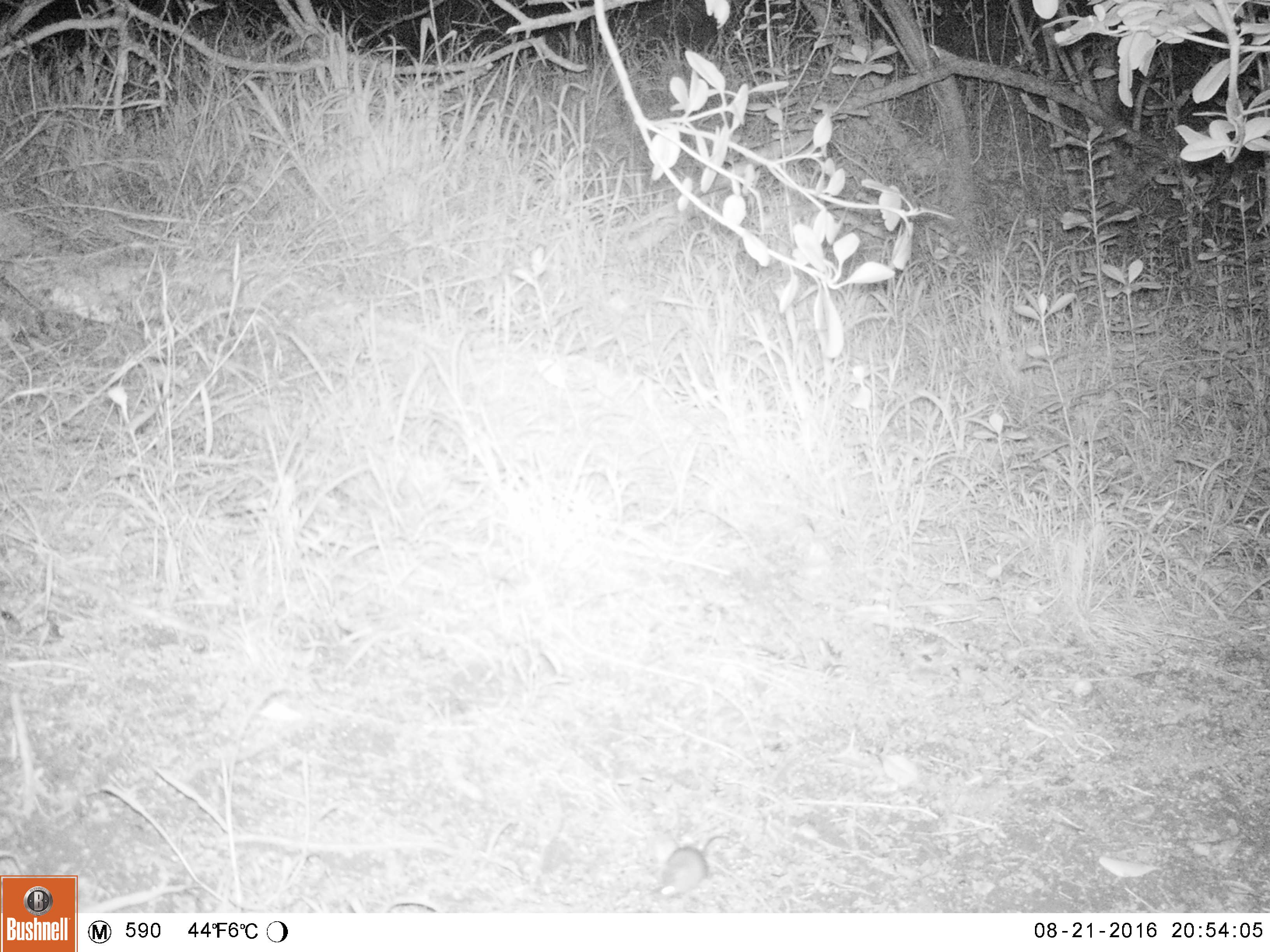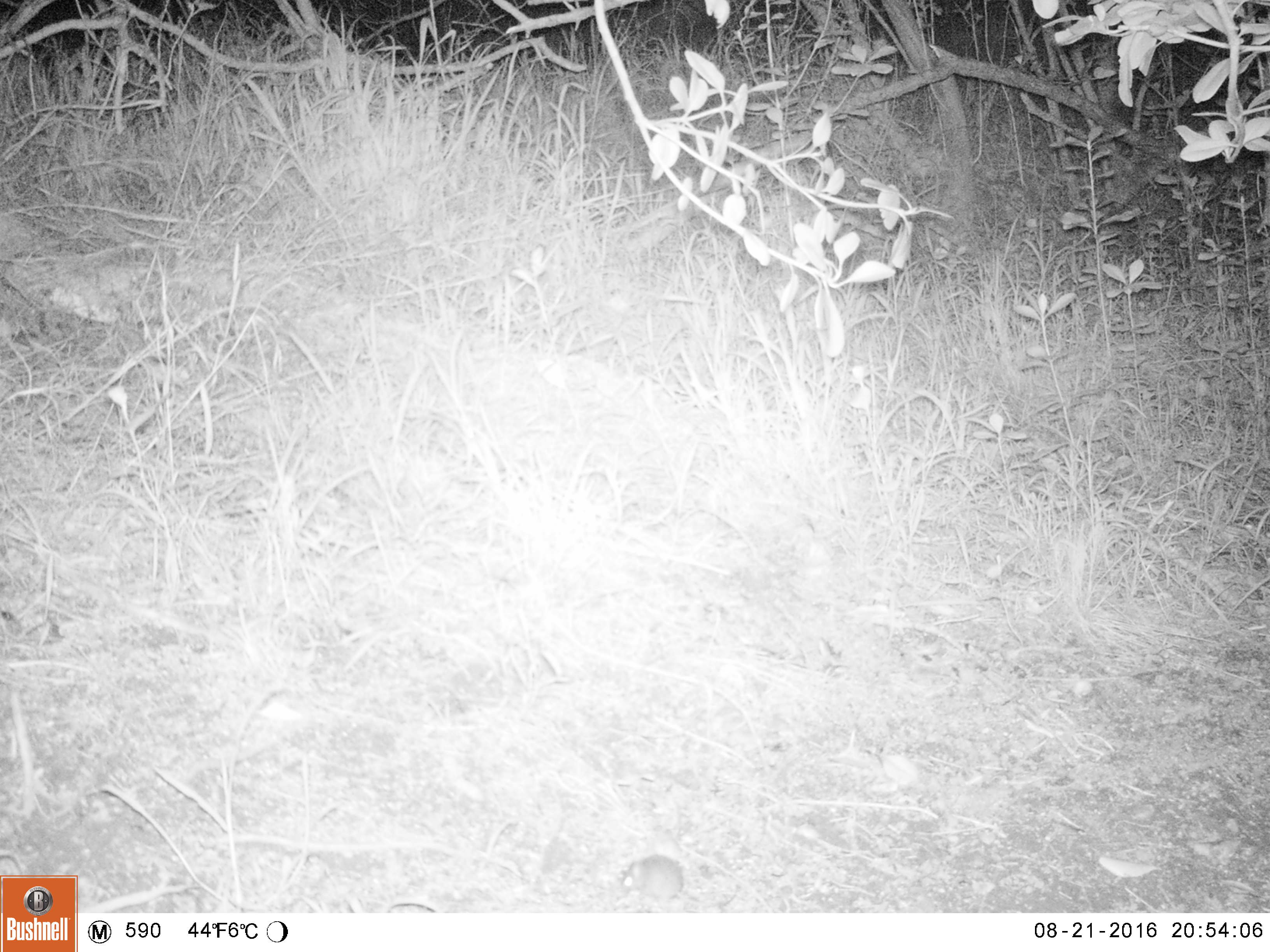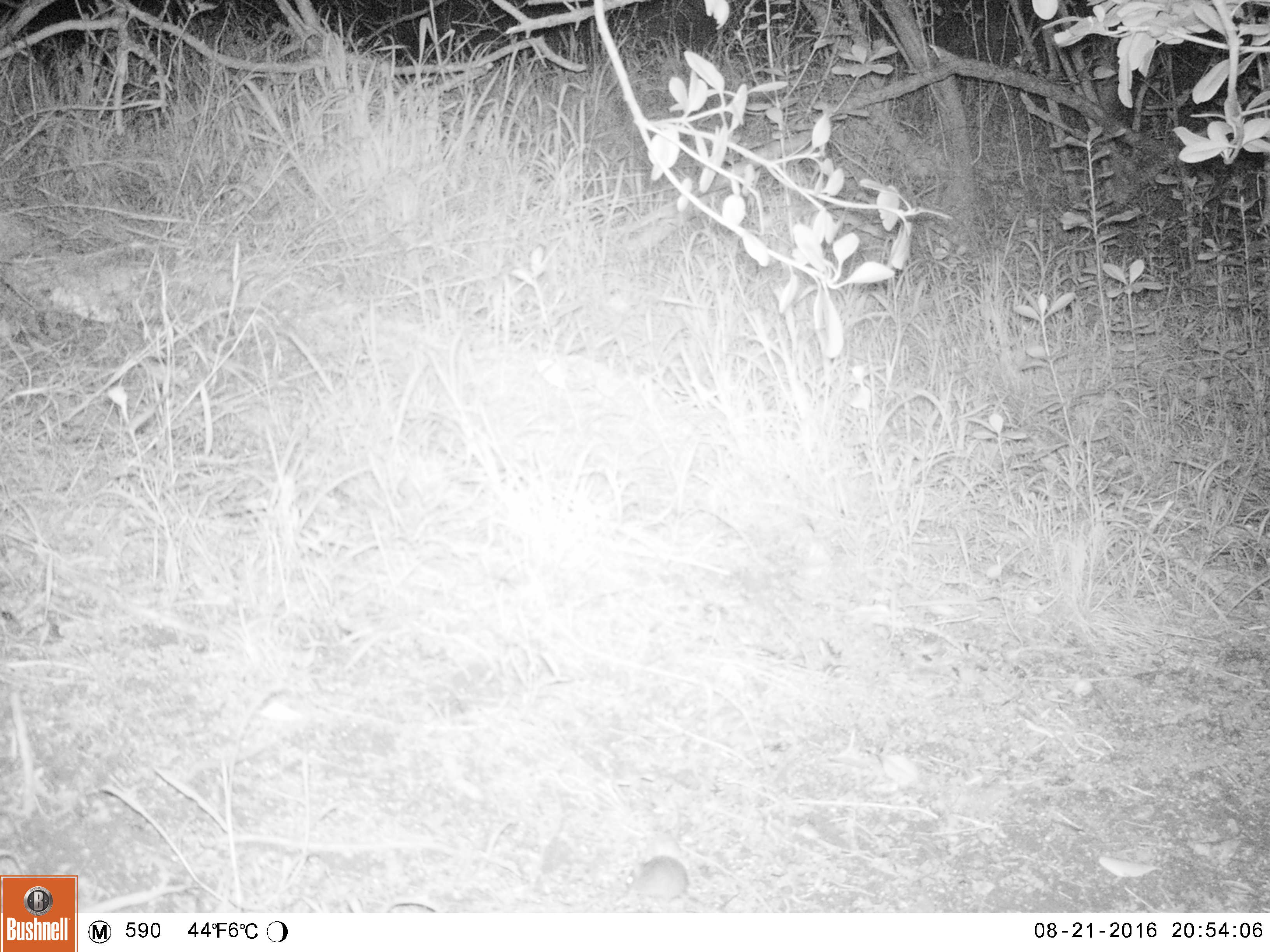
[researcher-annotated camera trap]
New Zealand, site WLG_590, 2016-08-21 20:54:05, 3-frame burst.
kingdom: Animalia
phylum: Chordata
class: Mammalia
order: Rodentia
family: Muridae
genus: Mus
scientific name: Mus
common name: mouse